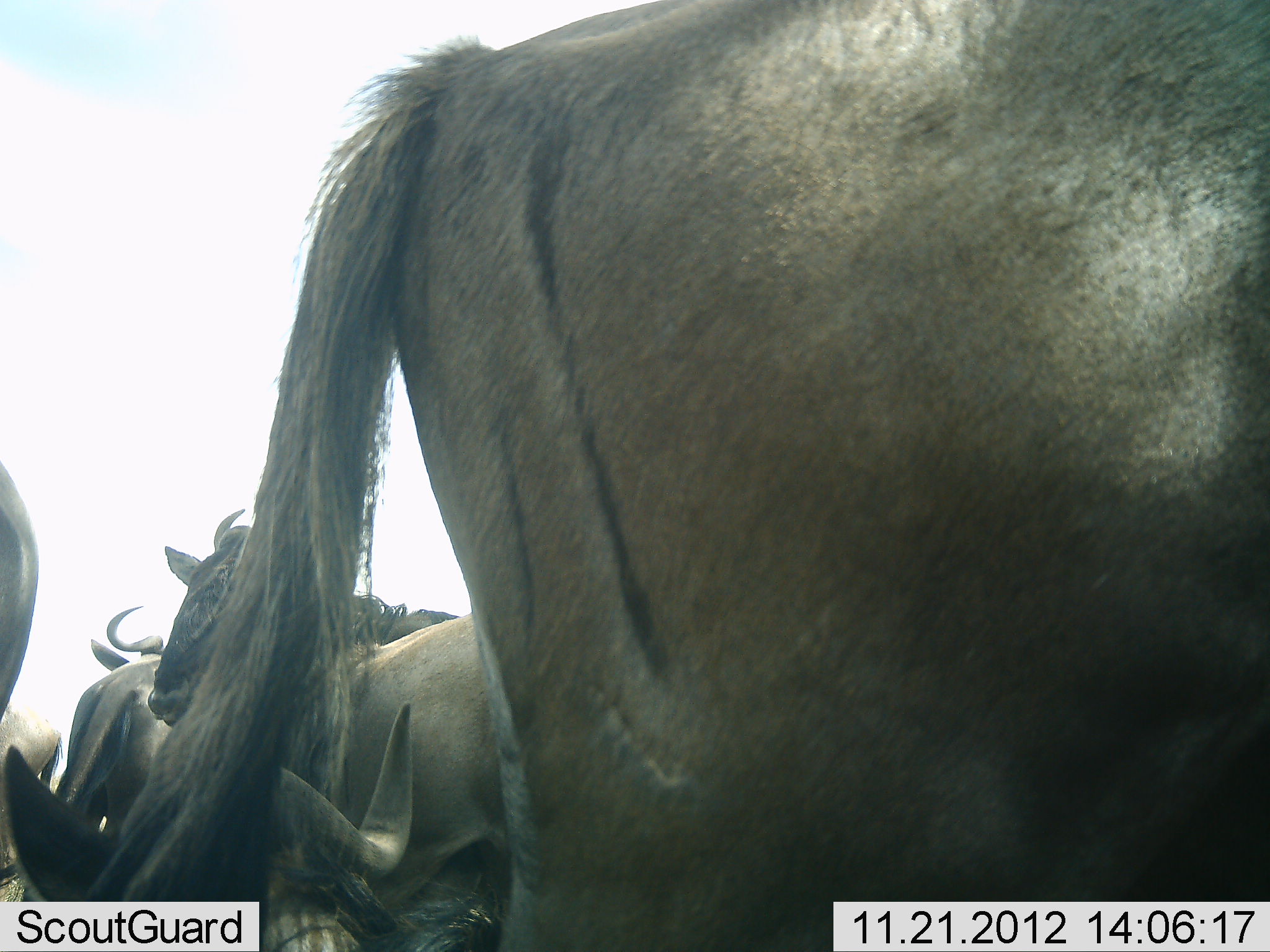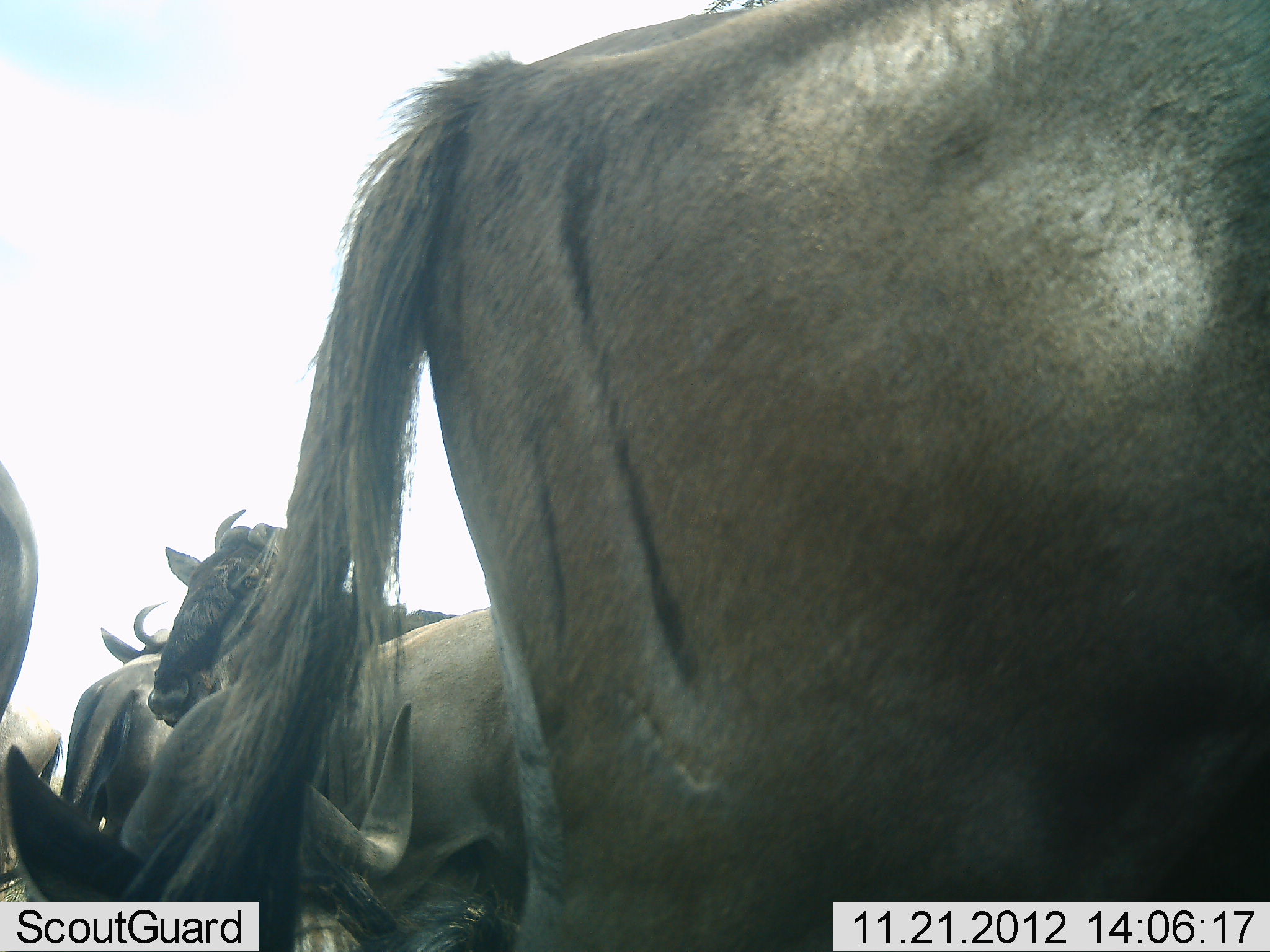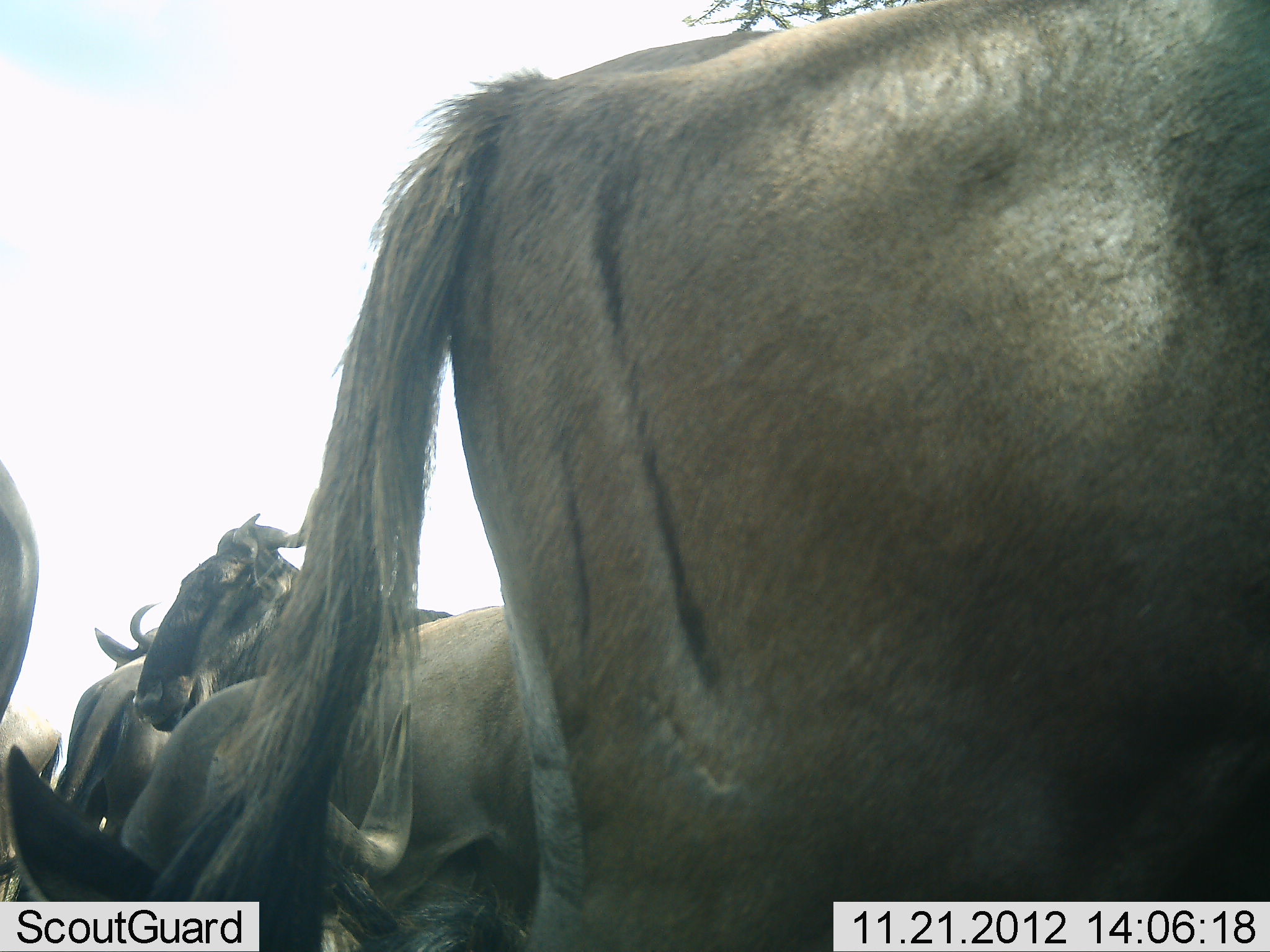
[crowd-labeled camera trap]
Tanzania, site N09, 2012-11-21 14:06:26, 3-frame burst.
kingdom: Animalia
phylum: Chordata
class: Mammalia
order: Artiodactyla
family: Bovidae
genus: Connochaetes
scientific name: Connochaetes taurinus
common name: blue wildebeest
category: wildebeest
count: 5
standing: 90%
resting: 50%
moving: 10%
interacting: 0%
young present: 0%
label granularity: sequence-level